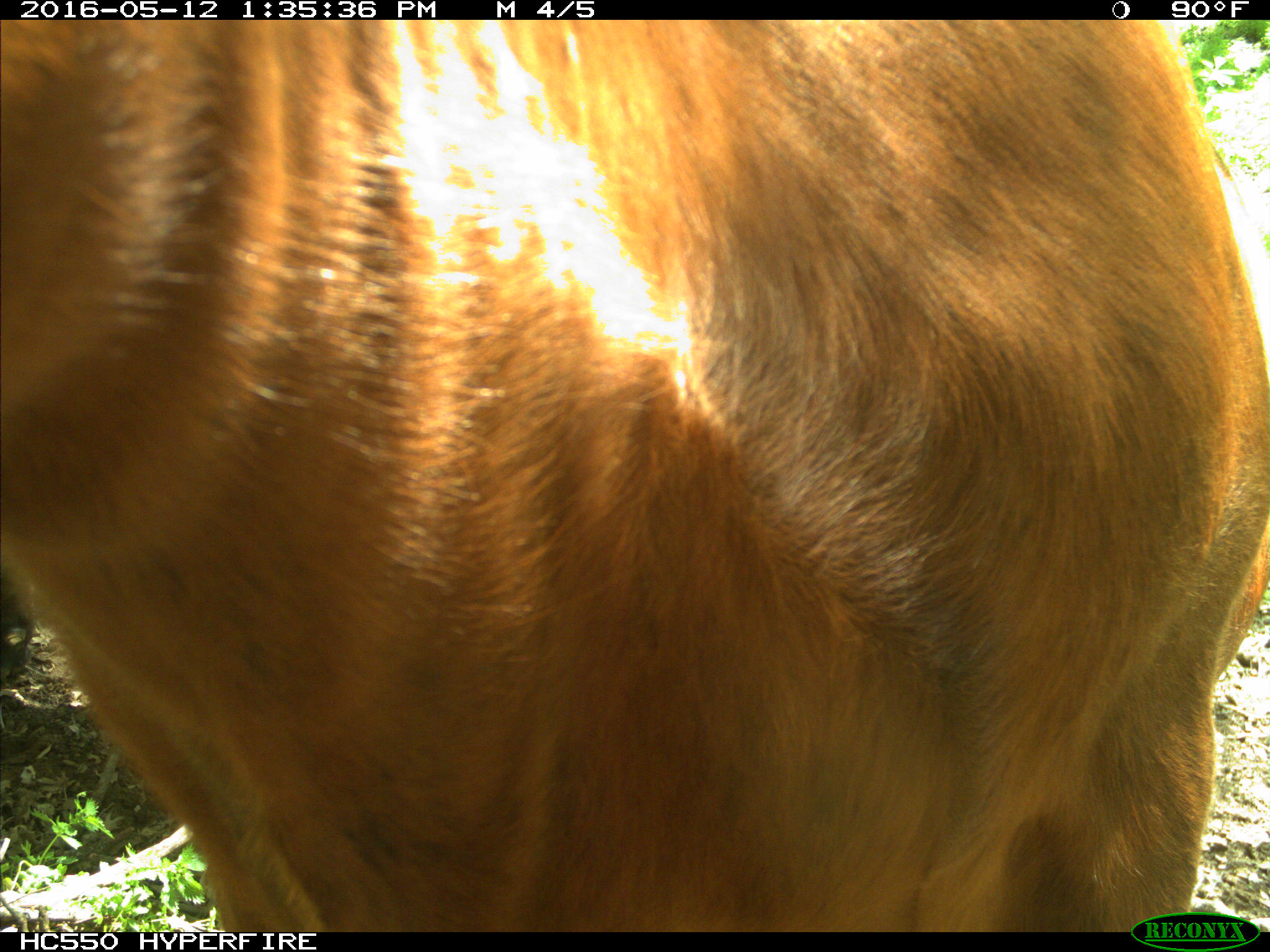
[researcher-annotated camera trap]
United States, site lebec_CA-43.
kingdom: Animalia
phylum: Chordata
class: Mammalia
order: Artiodactyla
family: Bovidae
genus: Bos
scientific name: Bos taurus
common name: domestic cow